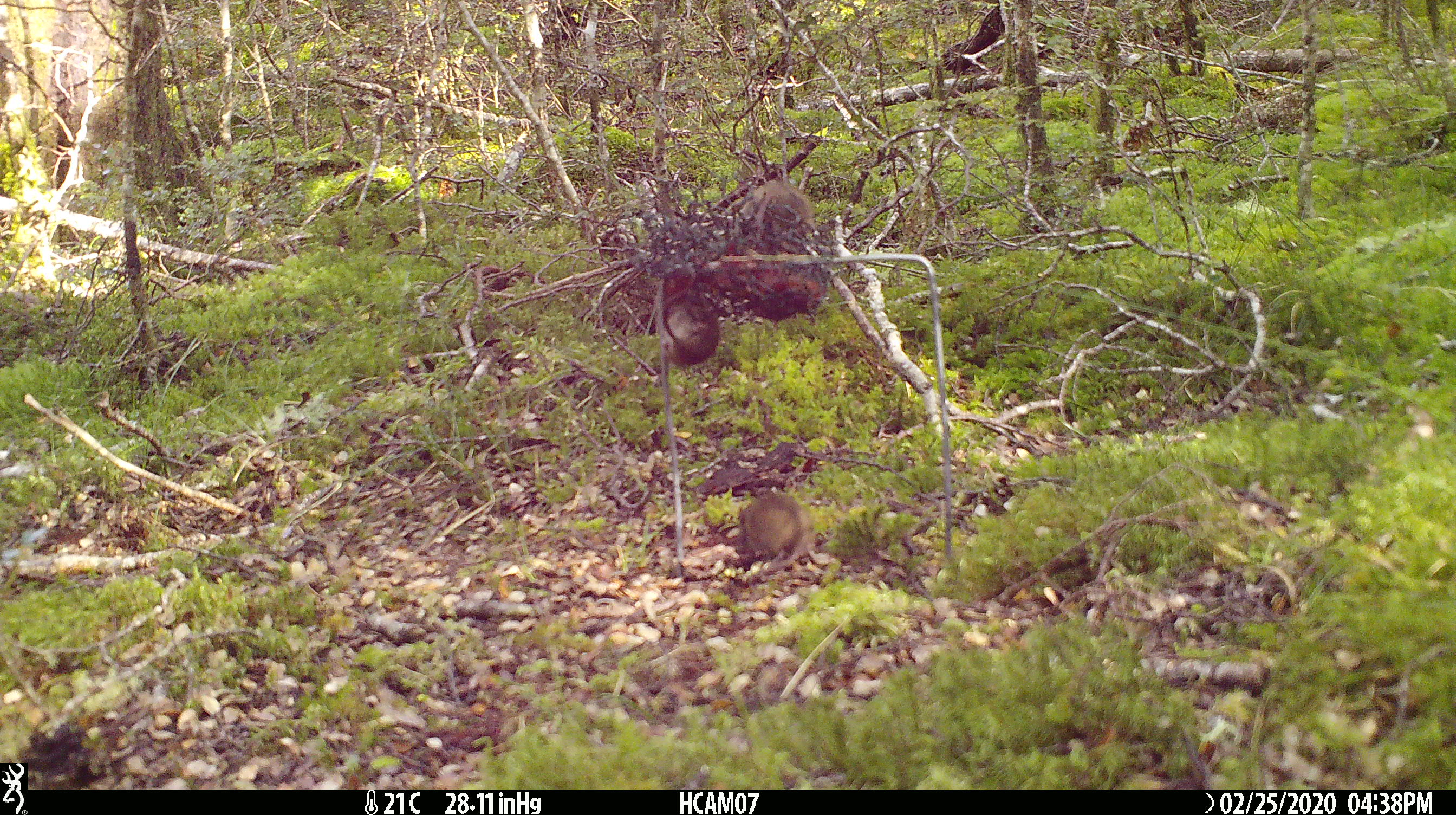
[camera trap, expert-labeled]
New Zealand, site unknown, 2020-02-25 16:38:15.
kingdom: Animalia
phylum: Chordata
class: Mammalia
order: Rodentia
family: Muridae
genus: Mus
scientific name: Mus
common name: mouse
Mouse (Mus).